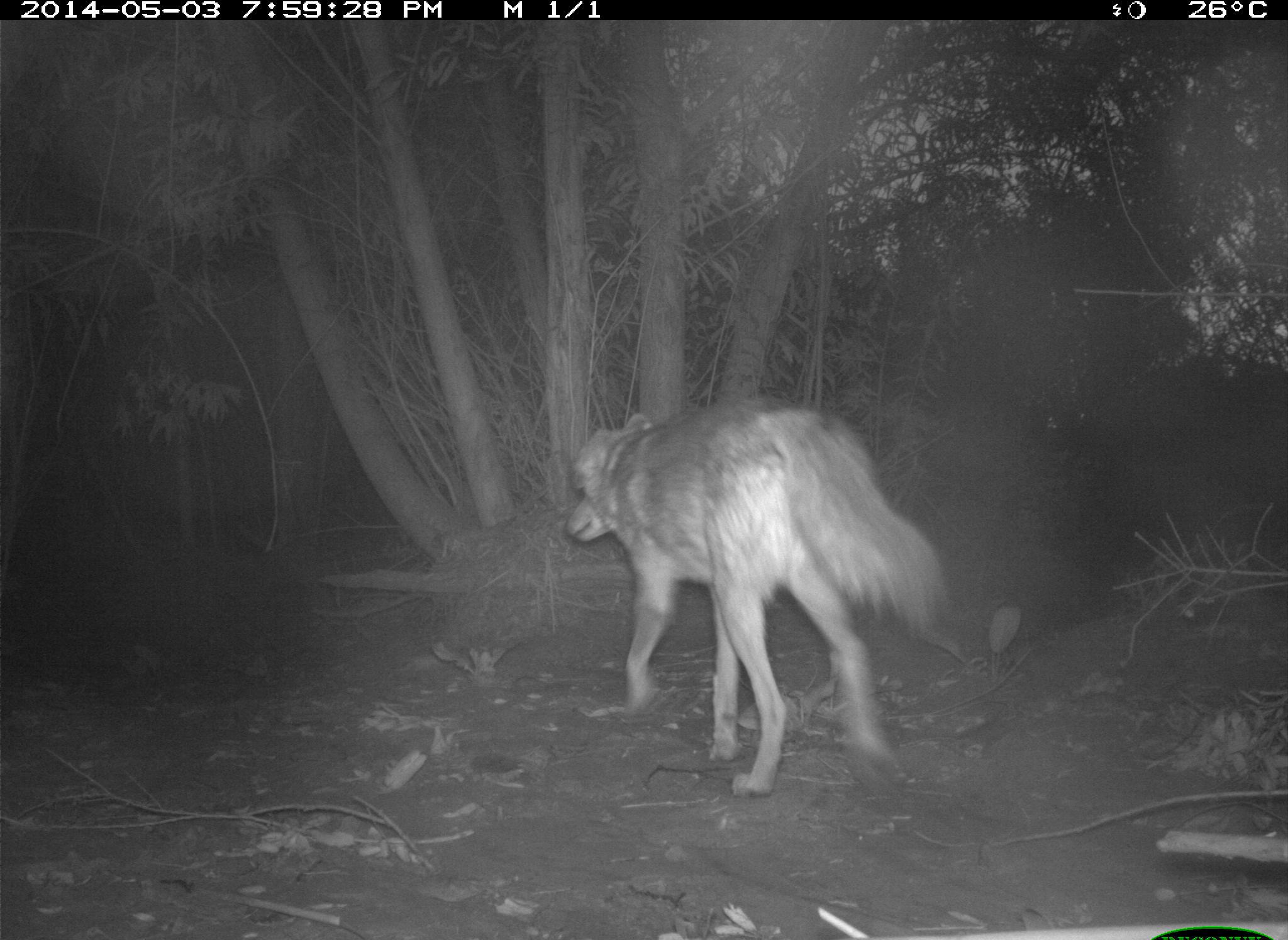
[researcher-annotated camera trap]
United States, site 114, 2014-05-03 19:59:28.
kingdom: Animalia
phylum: Chordata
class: Mammalia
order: Carnivora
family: Canidae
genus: Canis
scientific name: Canis latrans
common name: coyote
Coyote (Canis latrans).